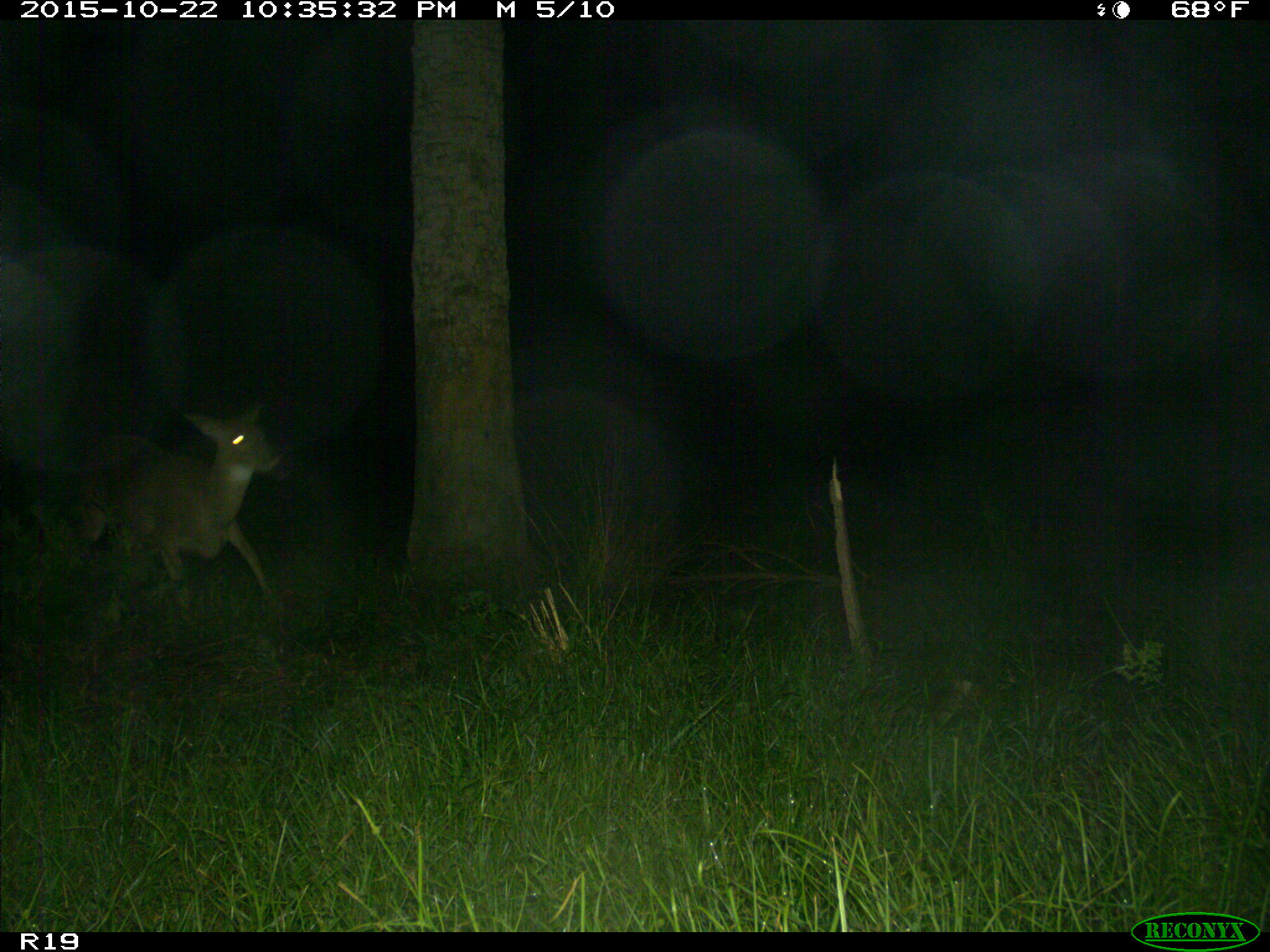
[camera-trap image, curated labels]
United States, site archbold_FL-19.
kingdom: Animalia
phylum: Chordata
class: Mammalia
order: Artiodactyla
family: Cervidae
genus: Odocoileus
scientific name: Odocoileus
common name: deer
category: unidentified deer